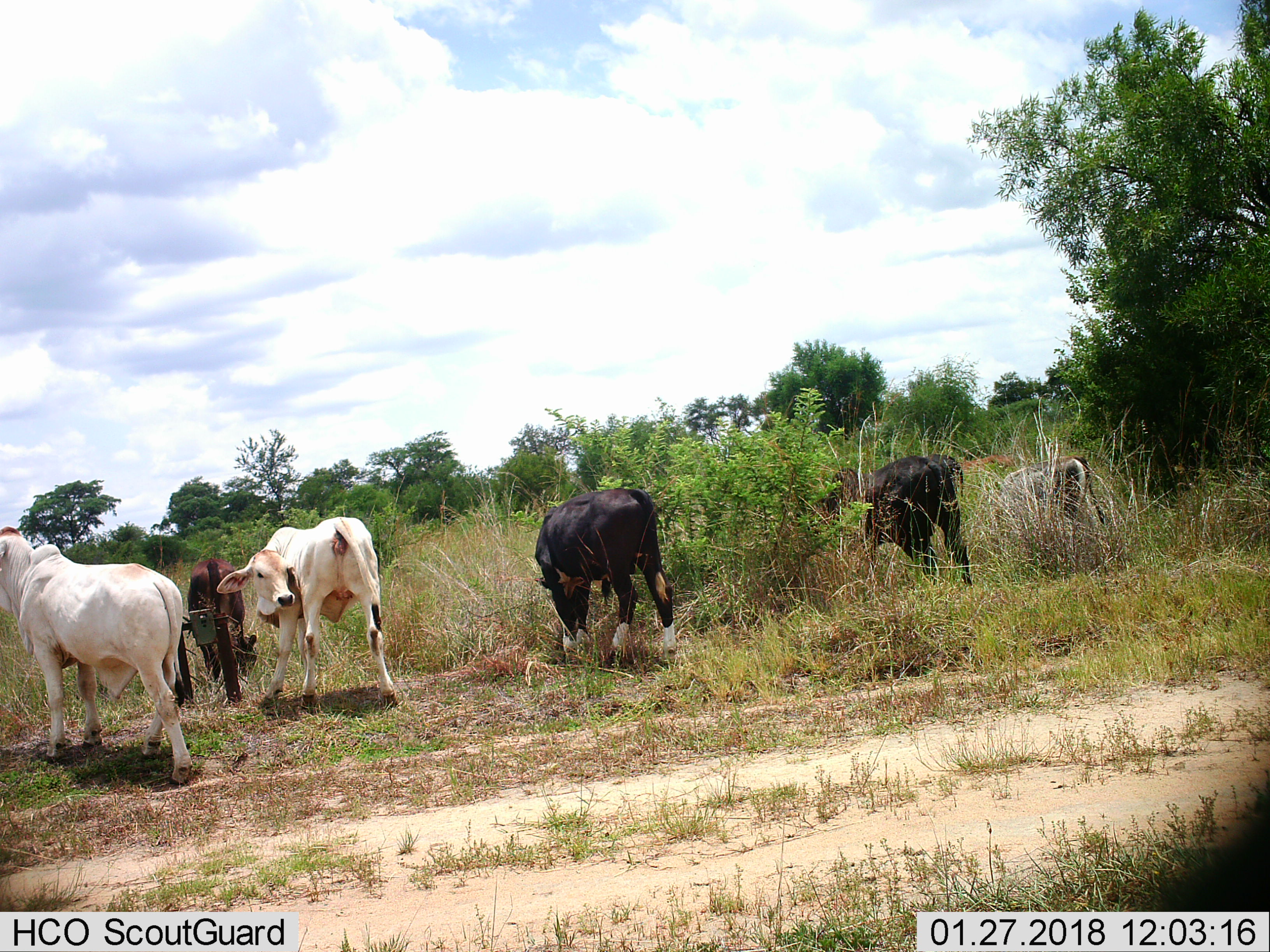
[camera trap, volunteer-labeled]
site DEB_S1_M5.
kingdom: Animalia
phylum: Chordata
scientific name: Vertebrata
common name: domestic animal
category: domesticanimal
Domesticanimal (domestic animal) (Vertebrata), count 6. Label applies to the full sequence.